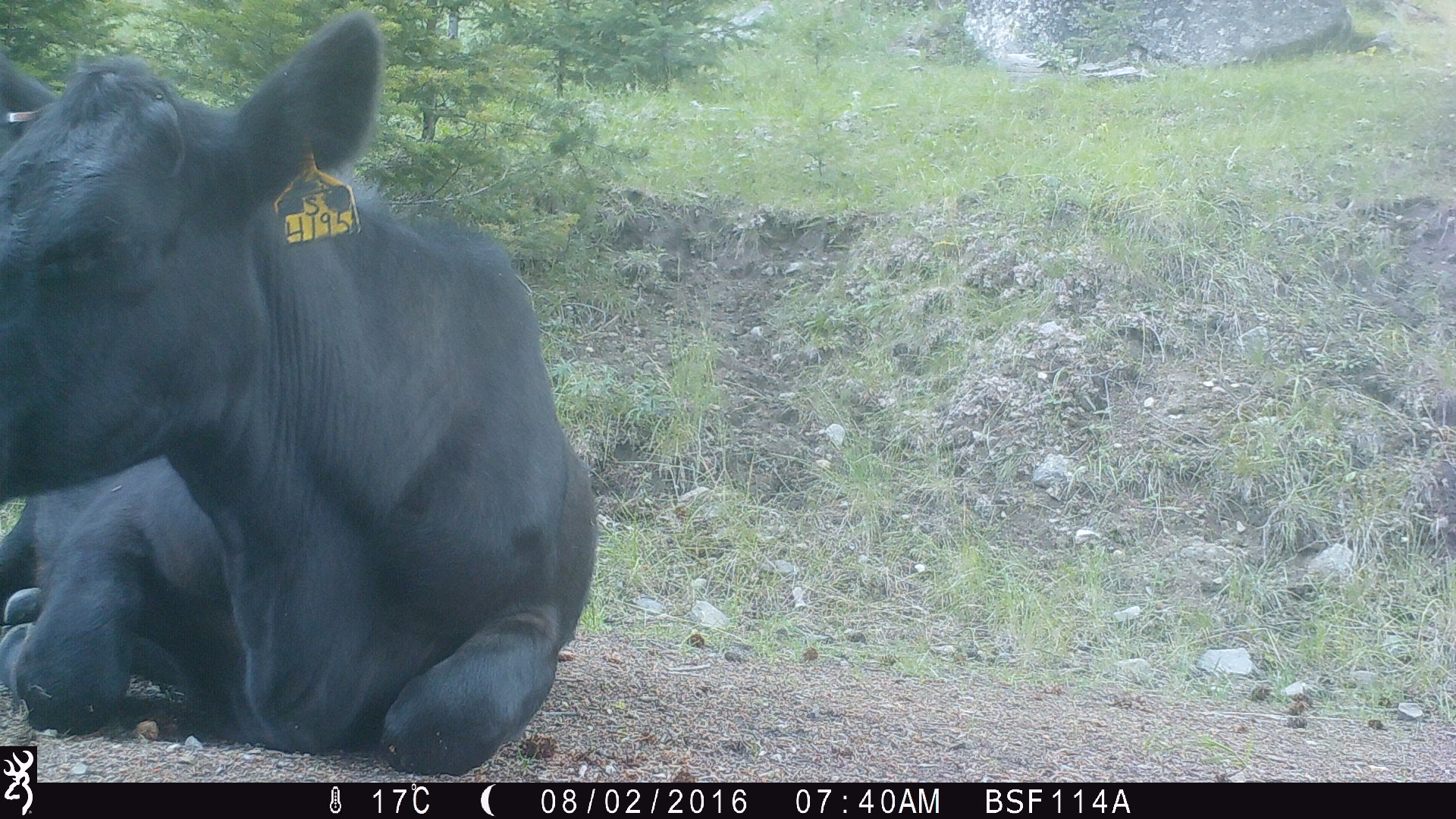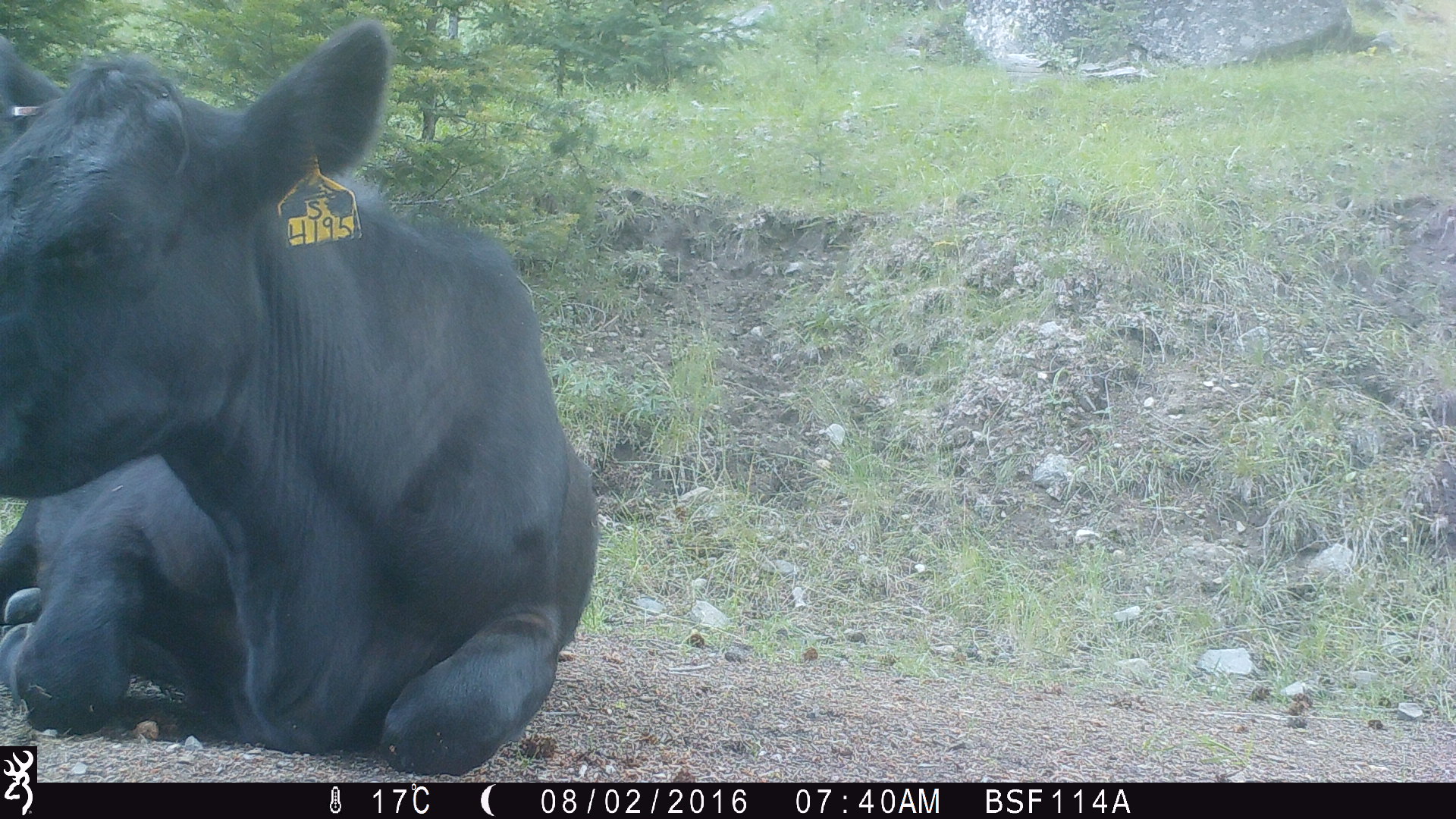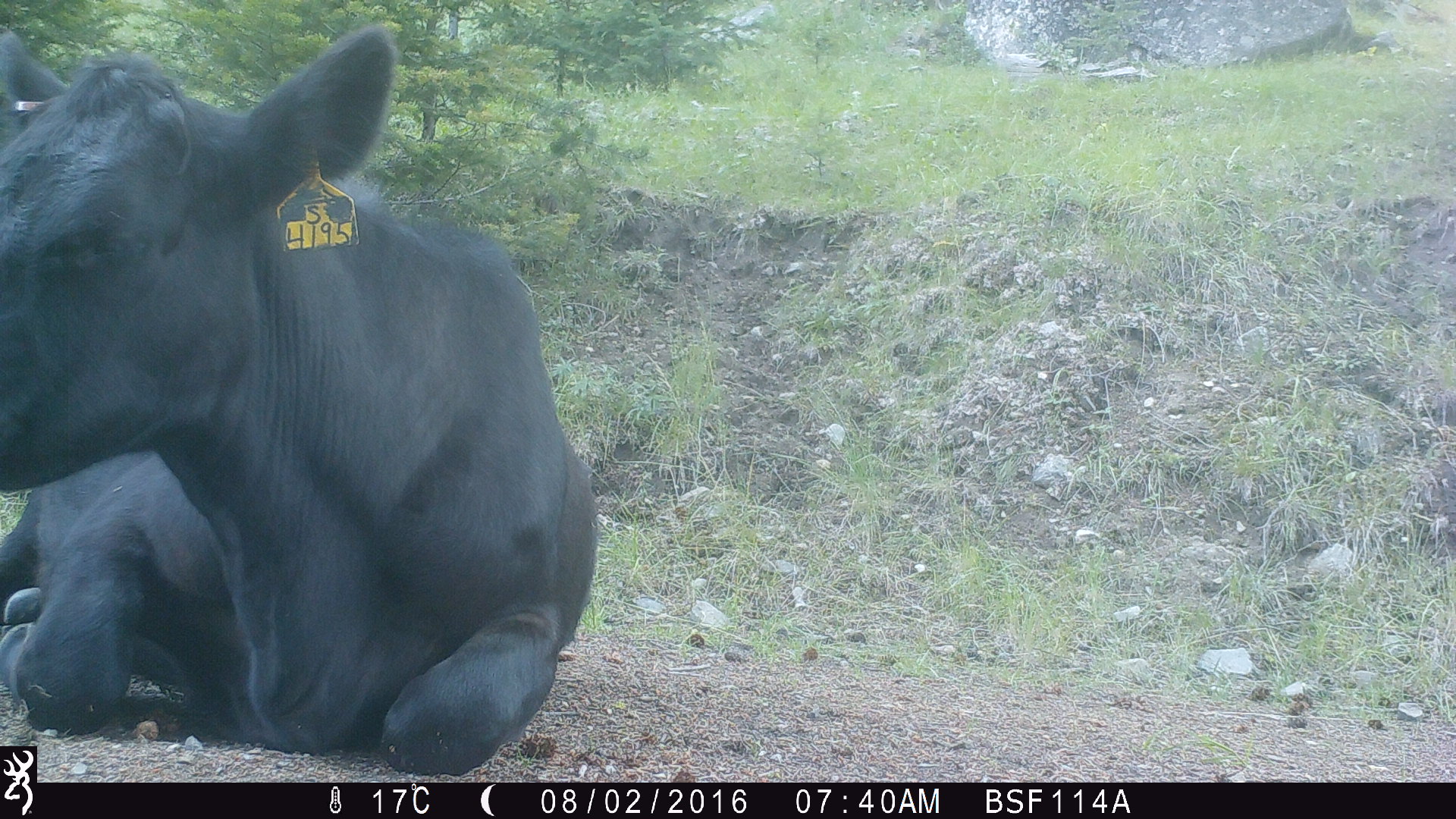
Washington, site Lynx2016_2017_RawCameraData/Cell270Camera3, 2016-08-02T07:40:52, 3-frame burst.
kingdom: Animalia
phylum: Chordata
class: Mammalia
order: Artiodactyla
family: Bovidae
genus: Bos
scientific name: Bos taurus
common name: domestic cattle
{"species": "domestic cattle (Bos taurus)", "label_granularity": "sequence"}